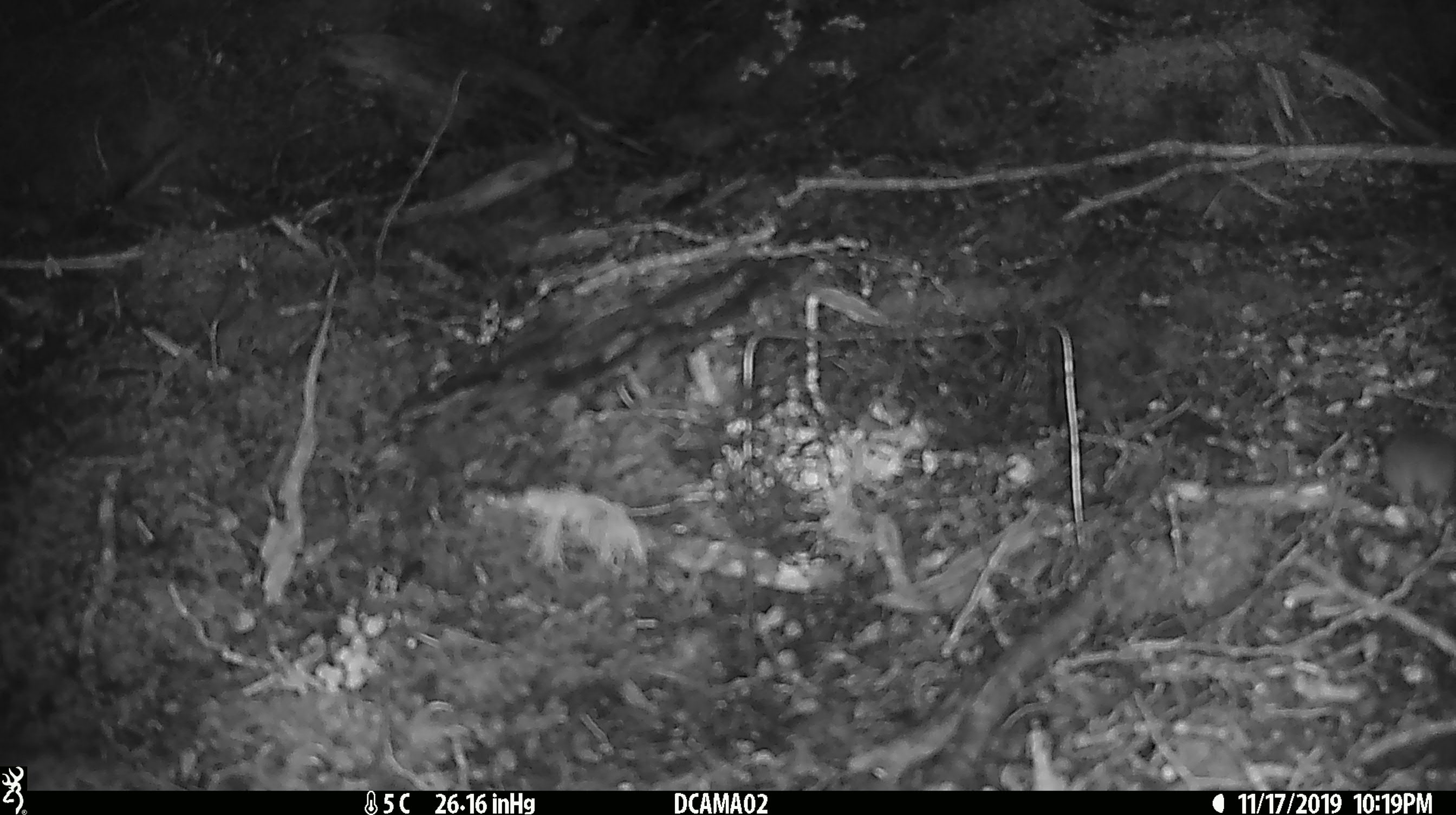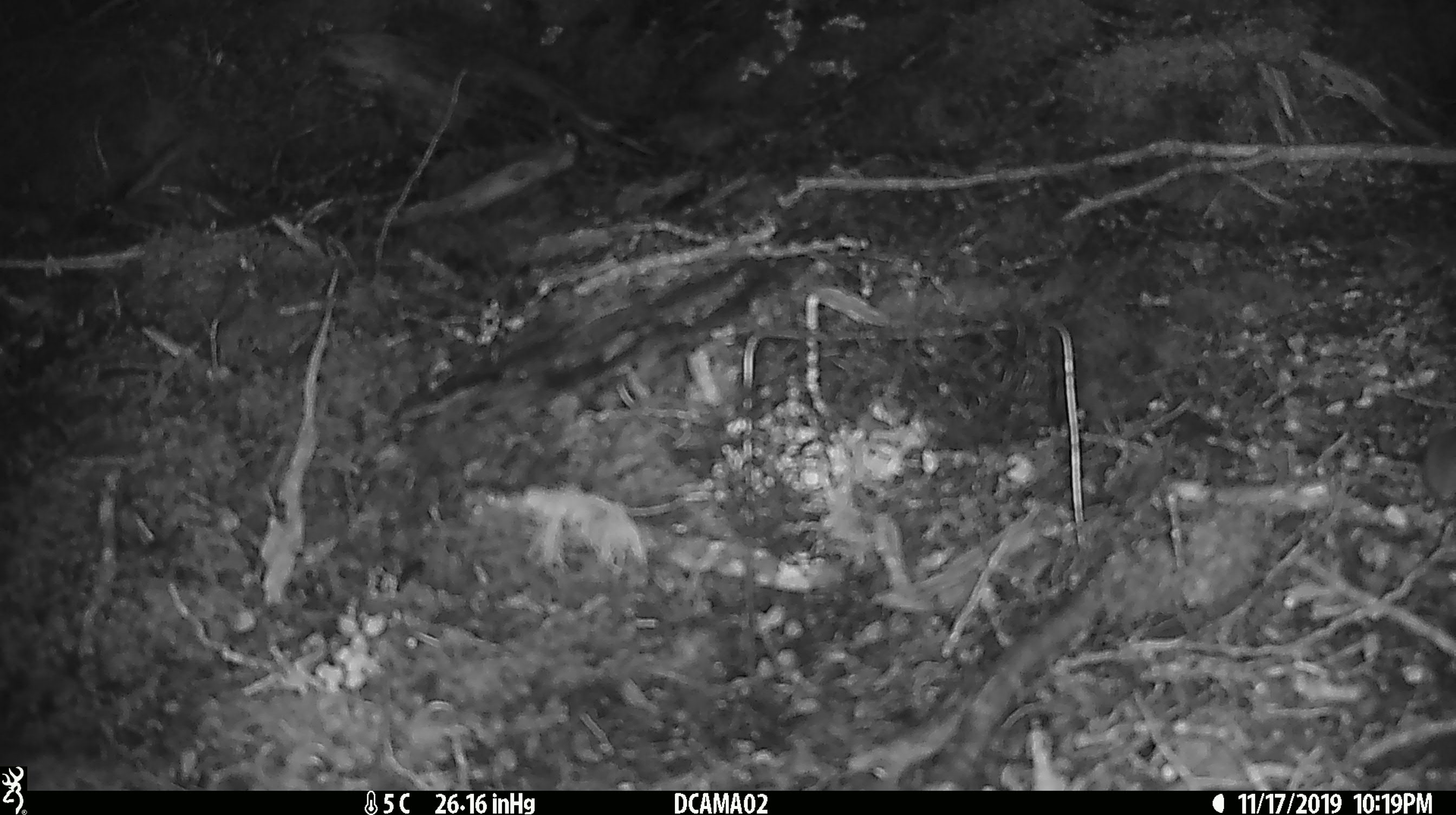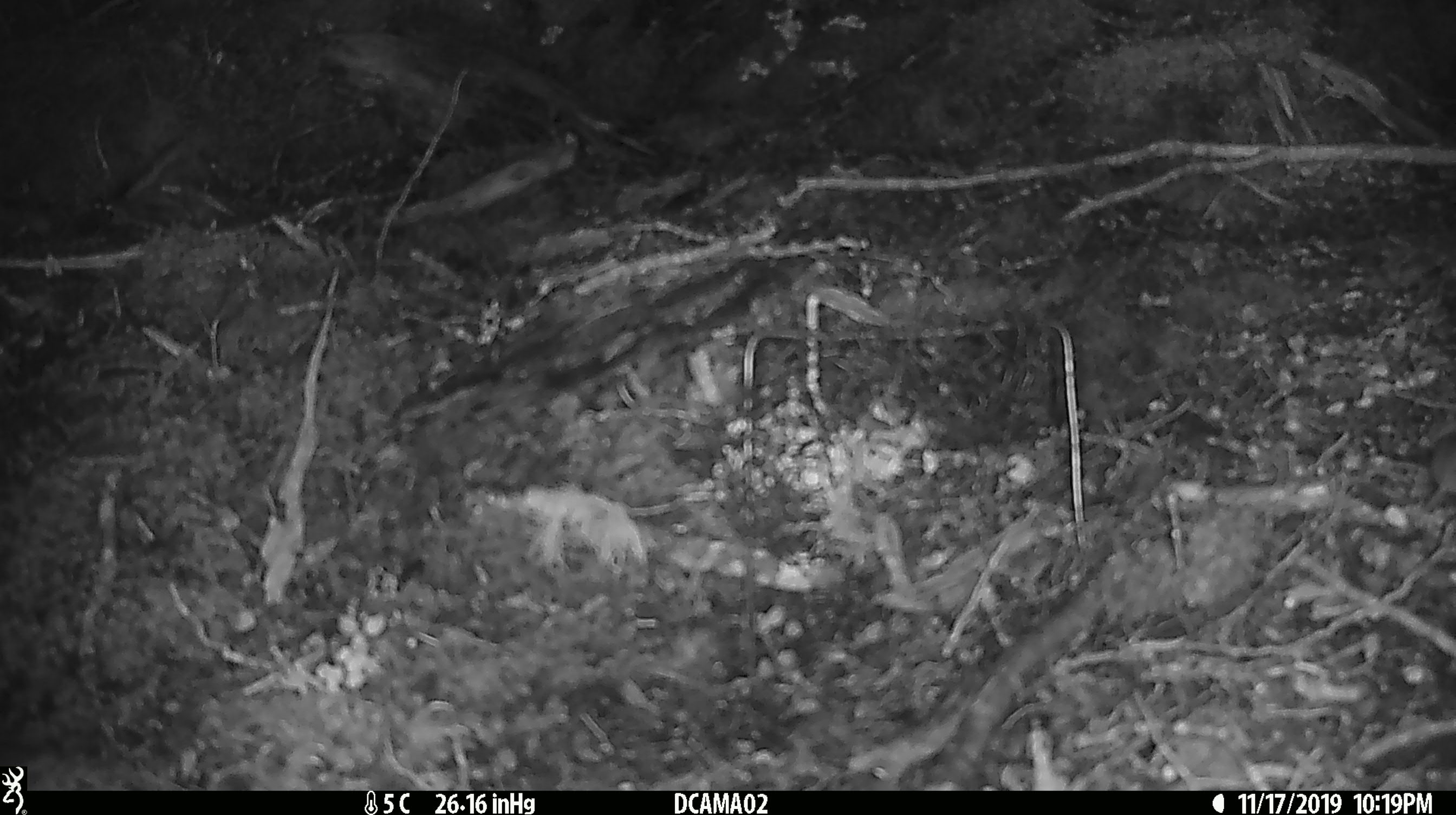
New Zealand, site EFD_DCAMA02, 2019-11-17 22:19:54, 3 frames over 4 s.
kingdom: Animalia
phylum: Chordata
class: Mammalia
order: Rodentia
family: Muridae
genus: Mus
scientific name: Mus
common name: mouse